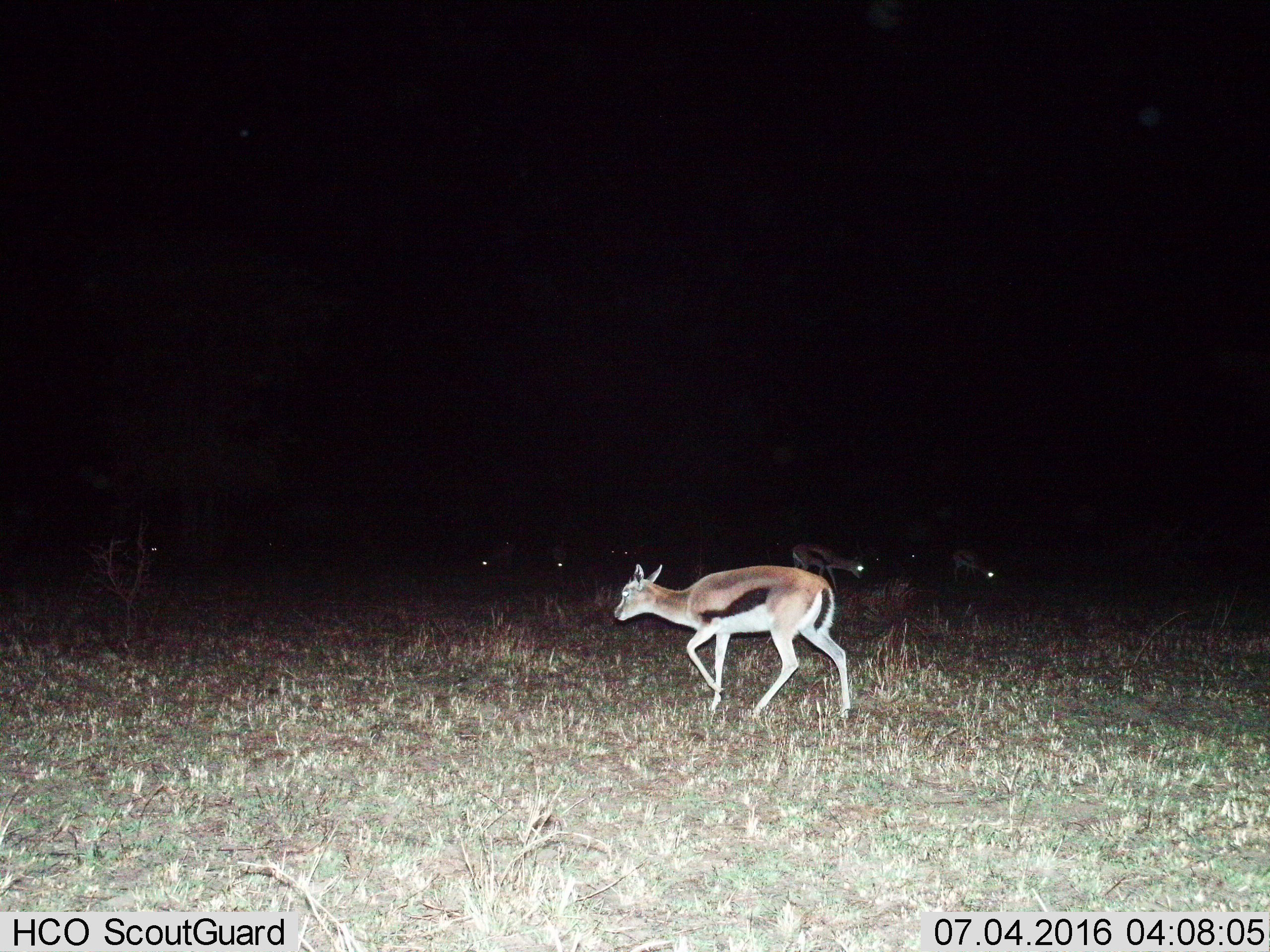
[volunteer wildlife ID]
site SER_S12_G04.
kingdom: Animalia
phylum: Chordata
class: Mammalia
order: Artiodactyla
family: Bovidae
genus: Eudorcas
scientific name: Eudorcas thomsonii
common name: thomson's gazelle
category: gazellethomsons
Gazellethomsons (thomson's gazelle) (Eudorcas thomsonii), count 10. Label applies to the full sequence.